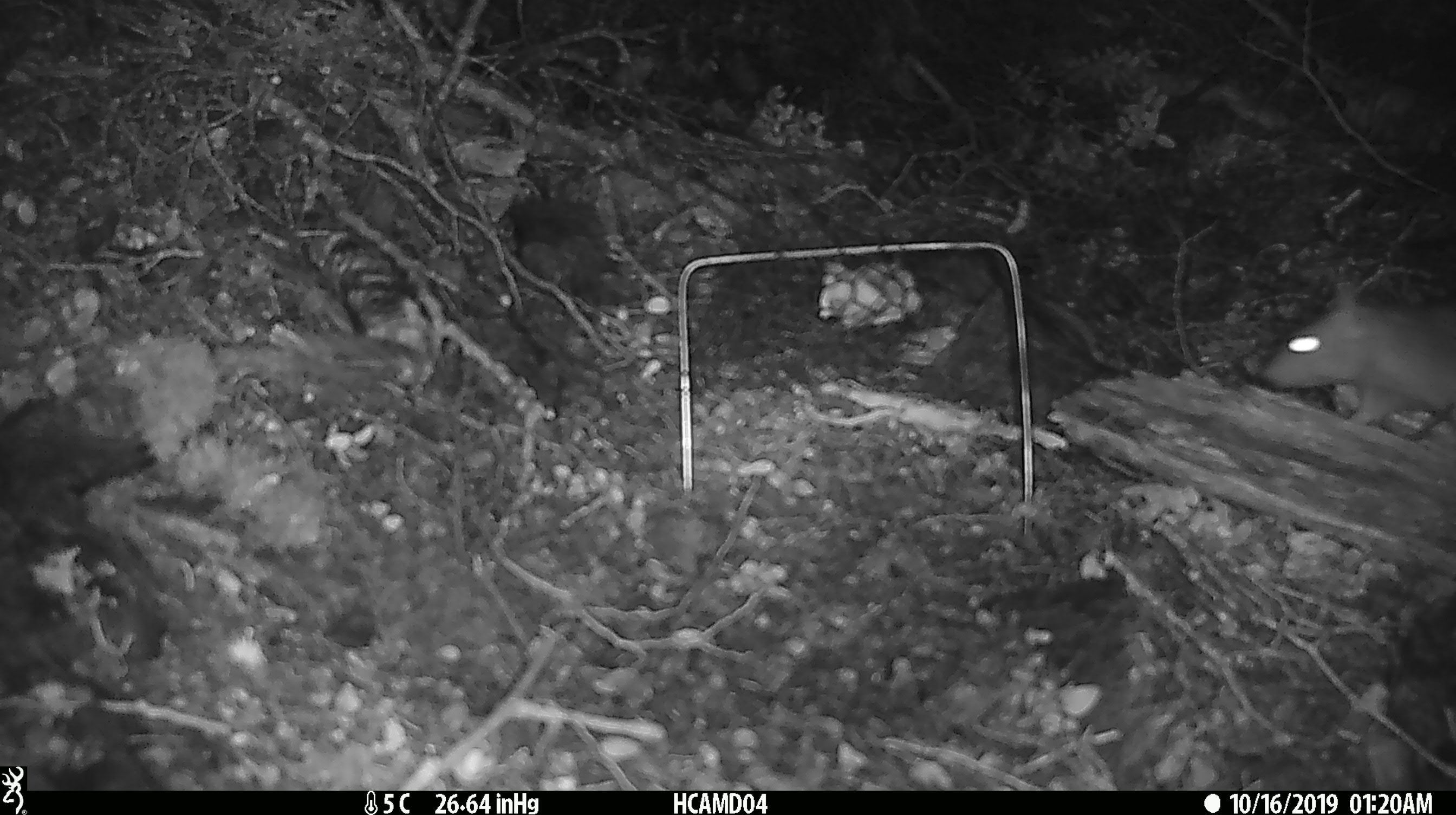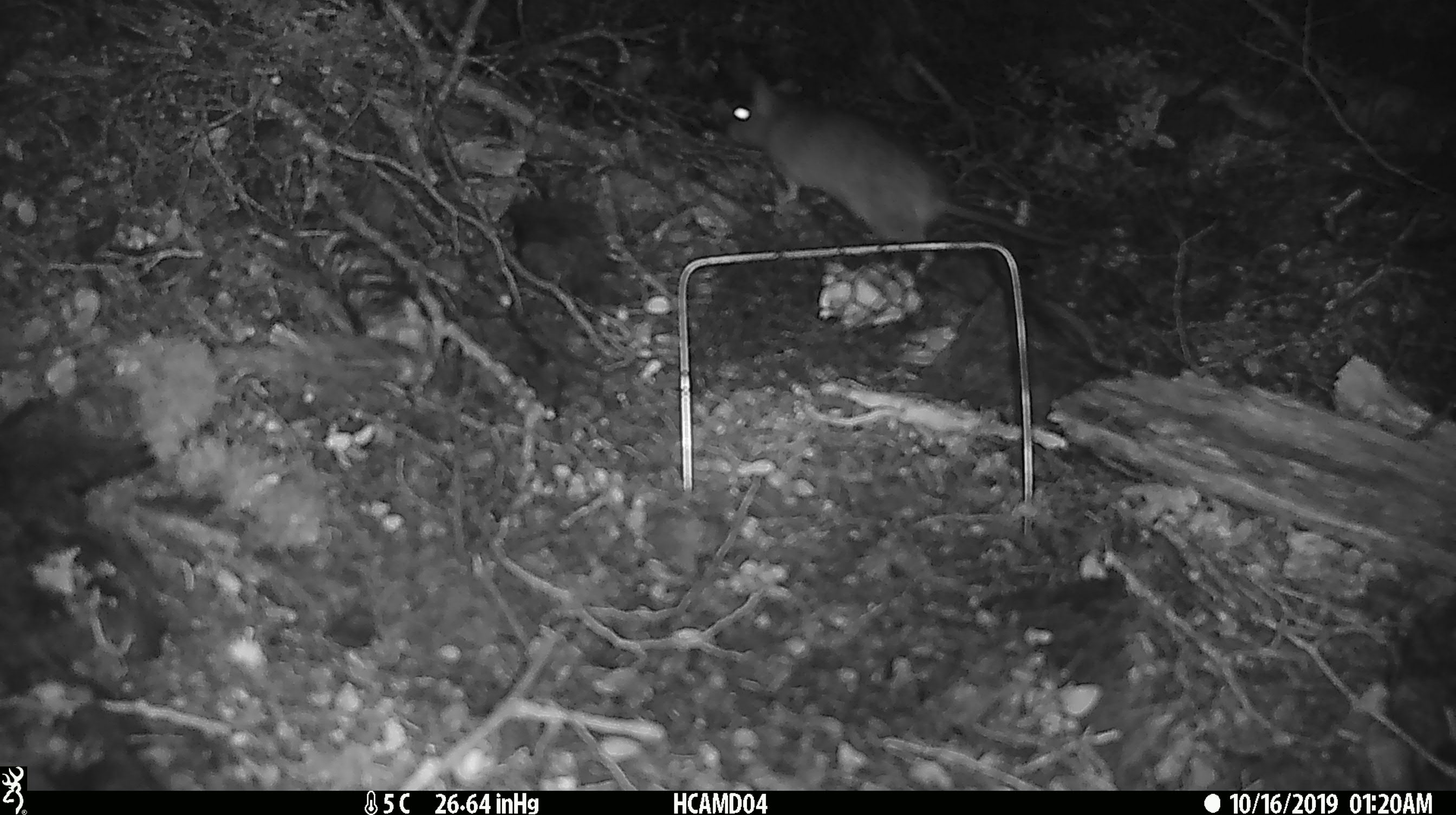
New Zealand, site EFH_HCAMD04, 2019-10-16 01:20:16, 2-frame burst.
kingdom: Animalia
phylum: Chordata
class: Mammalia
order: Rodentia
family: Muridae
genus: Rattus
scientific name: Rattus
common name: rat